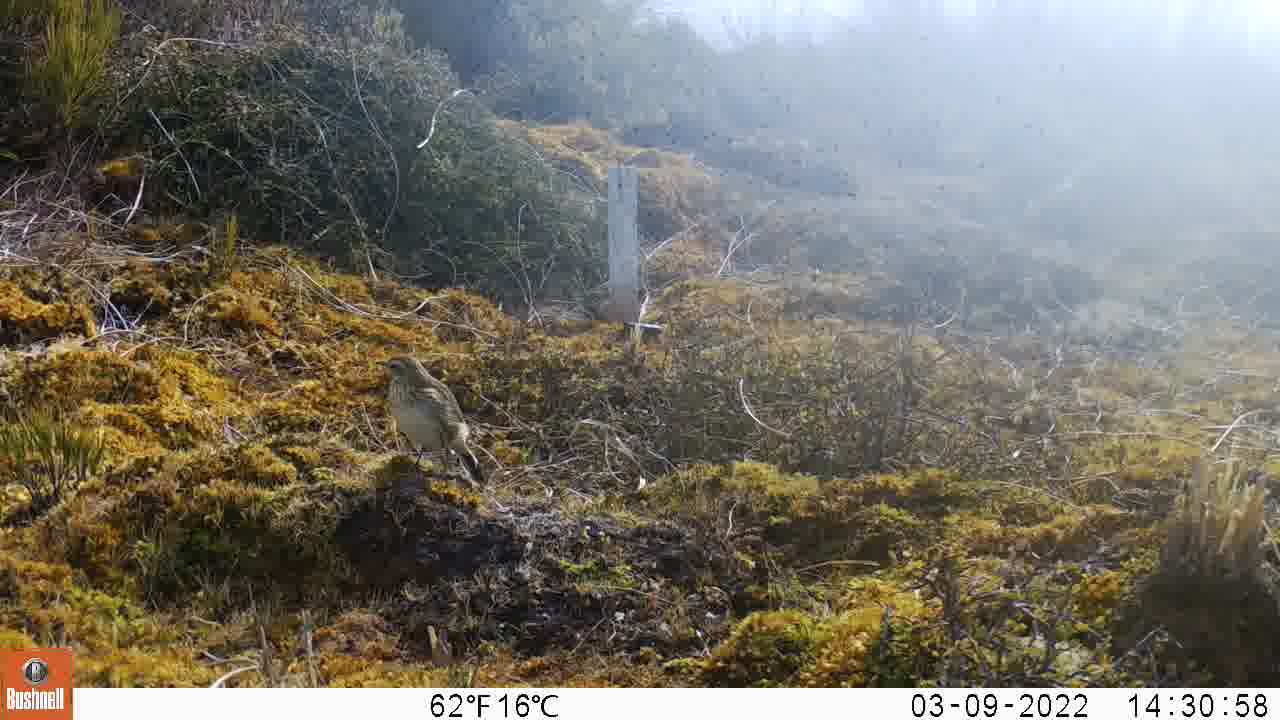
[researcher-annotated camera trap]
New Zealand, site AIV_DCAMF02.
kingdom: Animalia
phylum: Chordata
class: Aves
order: Passeriformes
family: Motacillidae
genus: Anthus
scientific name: Anthus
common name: pipit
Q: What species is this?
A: Pipit (Anthus).